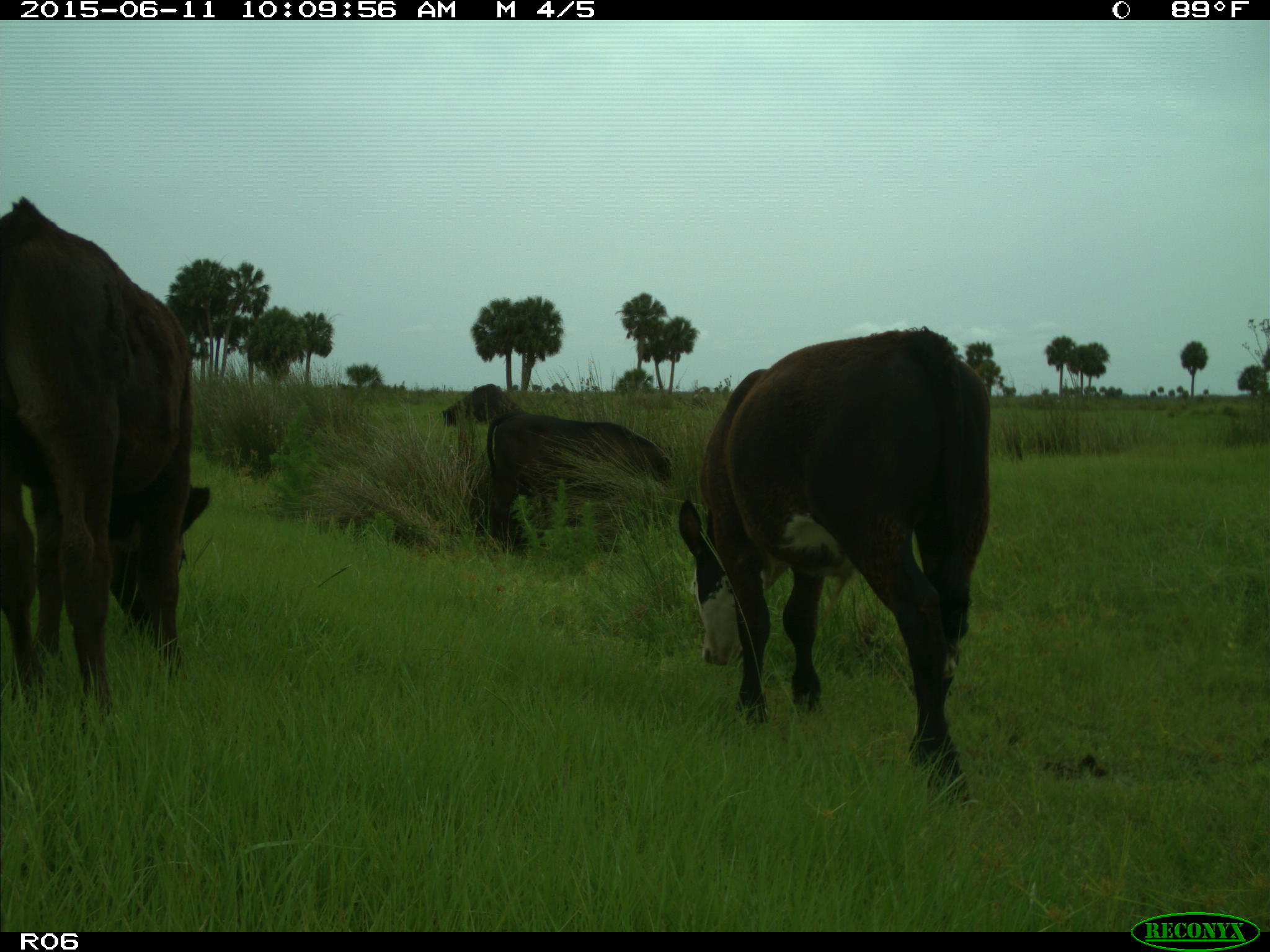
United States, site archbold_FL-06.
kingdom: Animalia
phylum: Chordata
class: Mammalia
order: Artiodactyla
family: Bovidae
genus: Bos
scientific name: Bos taurus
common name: domestic cow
Bos taurus (domestic cow).